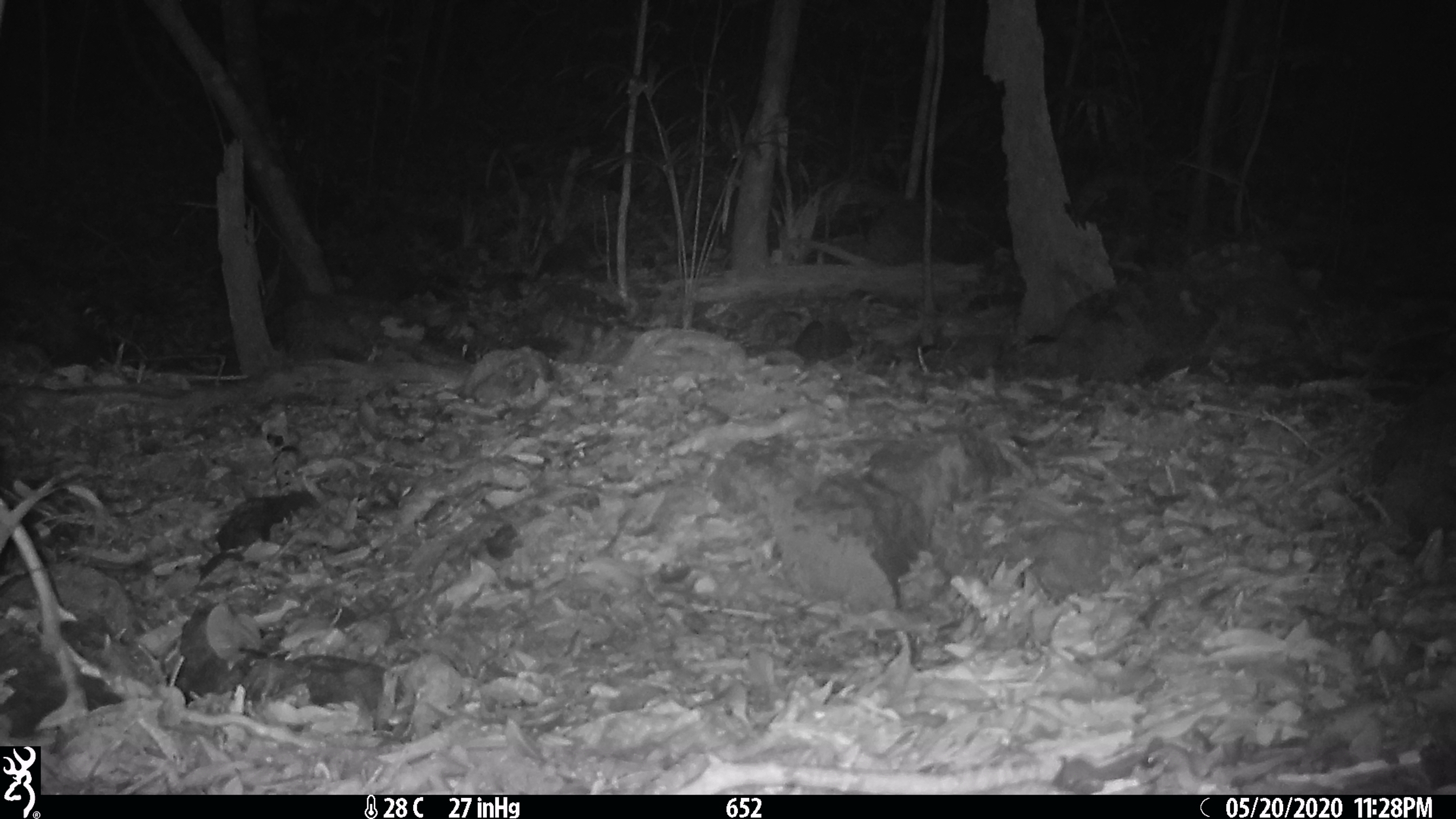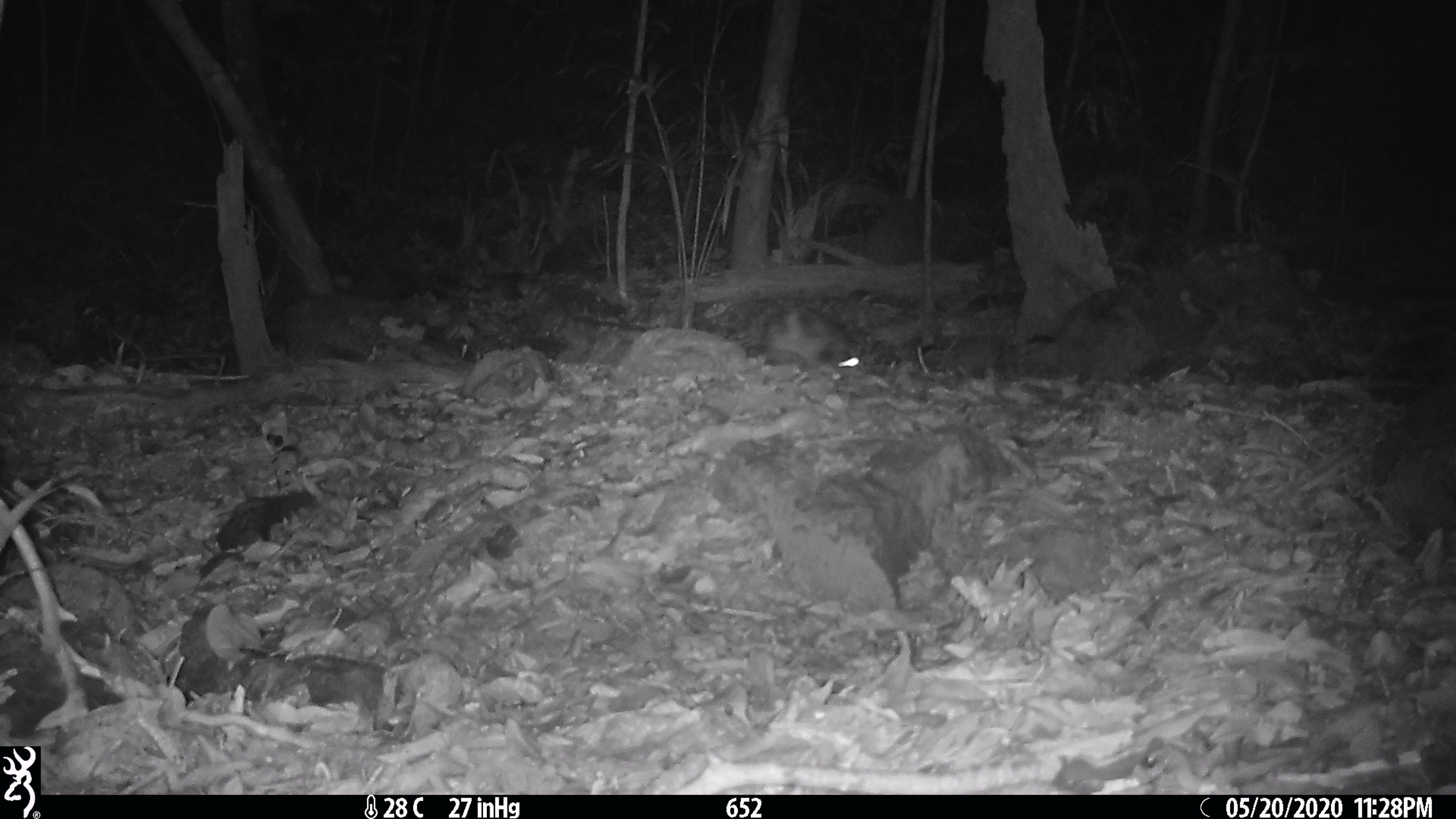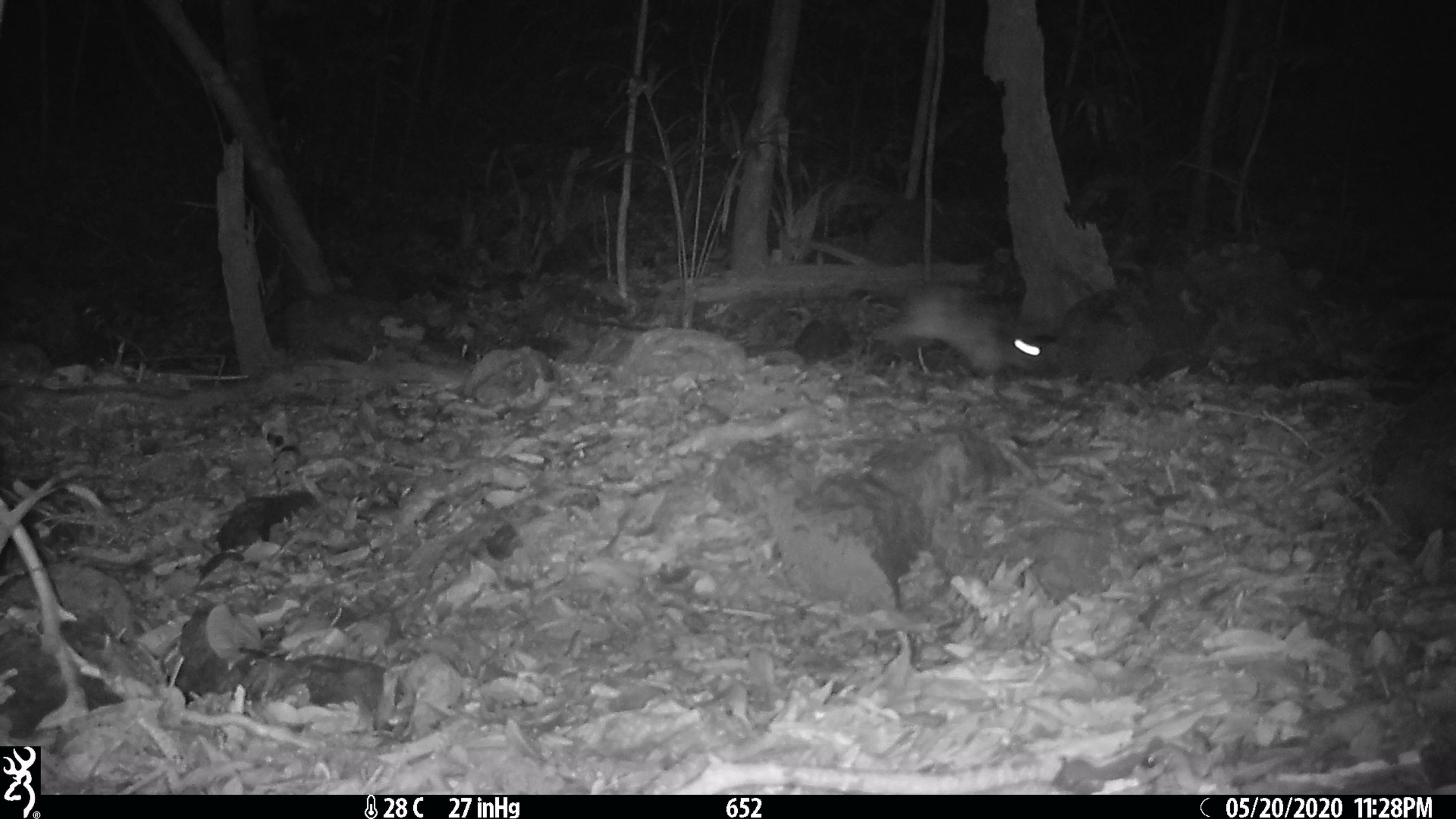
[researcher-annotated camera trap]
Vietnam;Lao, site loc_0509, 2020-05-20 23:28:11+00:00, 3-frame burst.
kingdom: Animalia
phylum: Chordata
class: Mammalia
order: Lagomorpha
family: Leporidae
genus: Nesolagus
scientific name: Nesolagus timminsi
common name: annamite striped rabbit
Annamite striped rabbit (Nesolagus timminsi). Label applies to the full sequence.